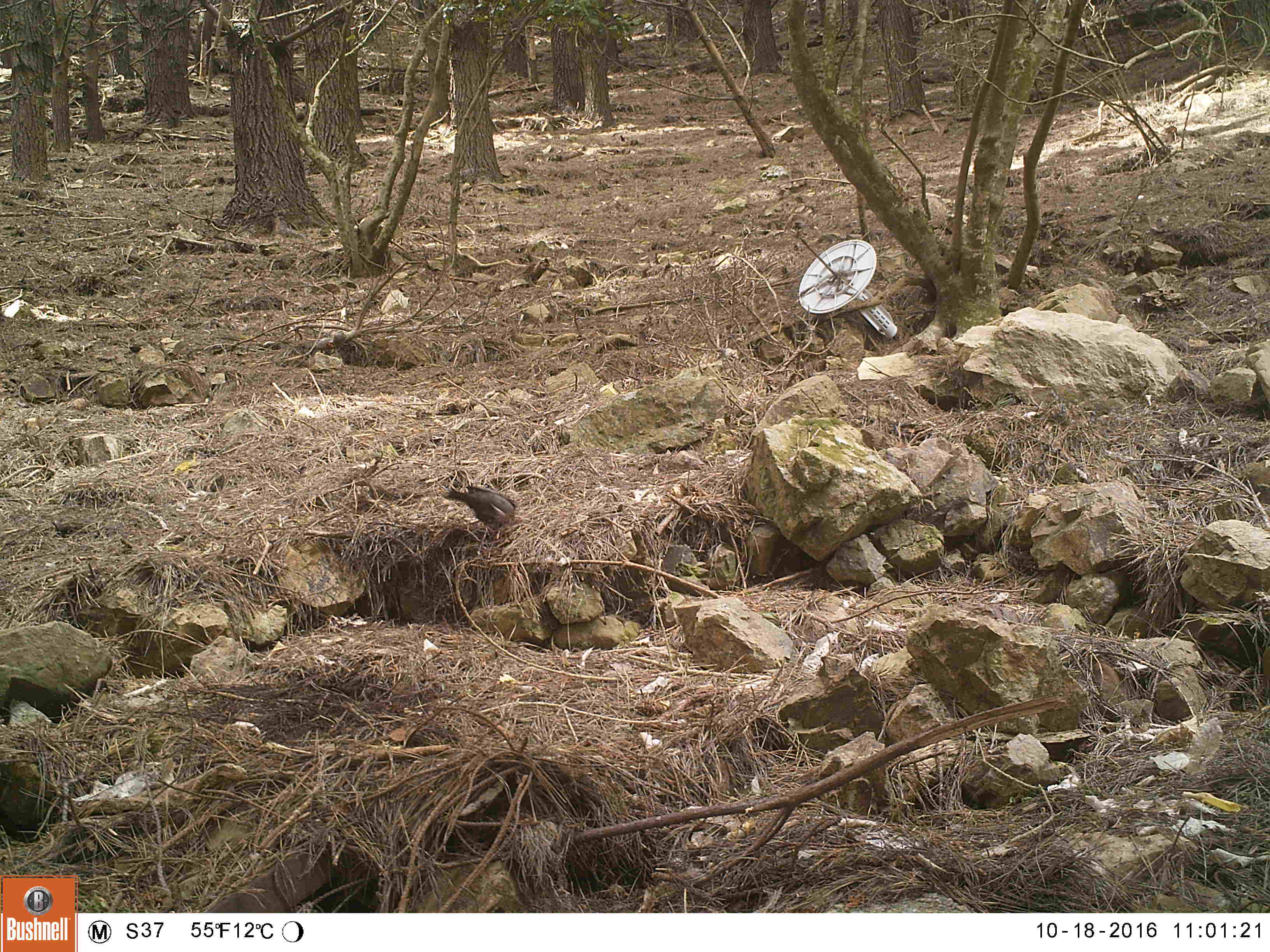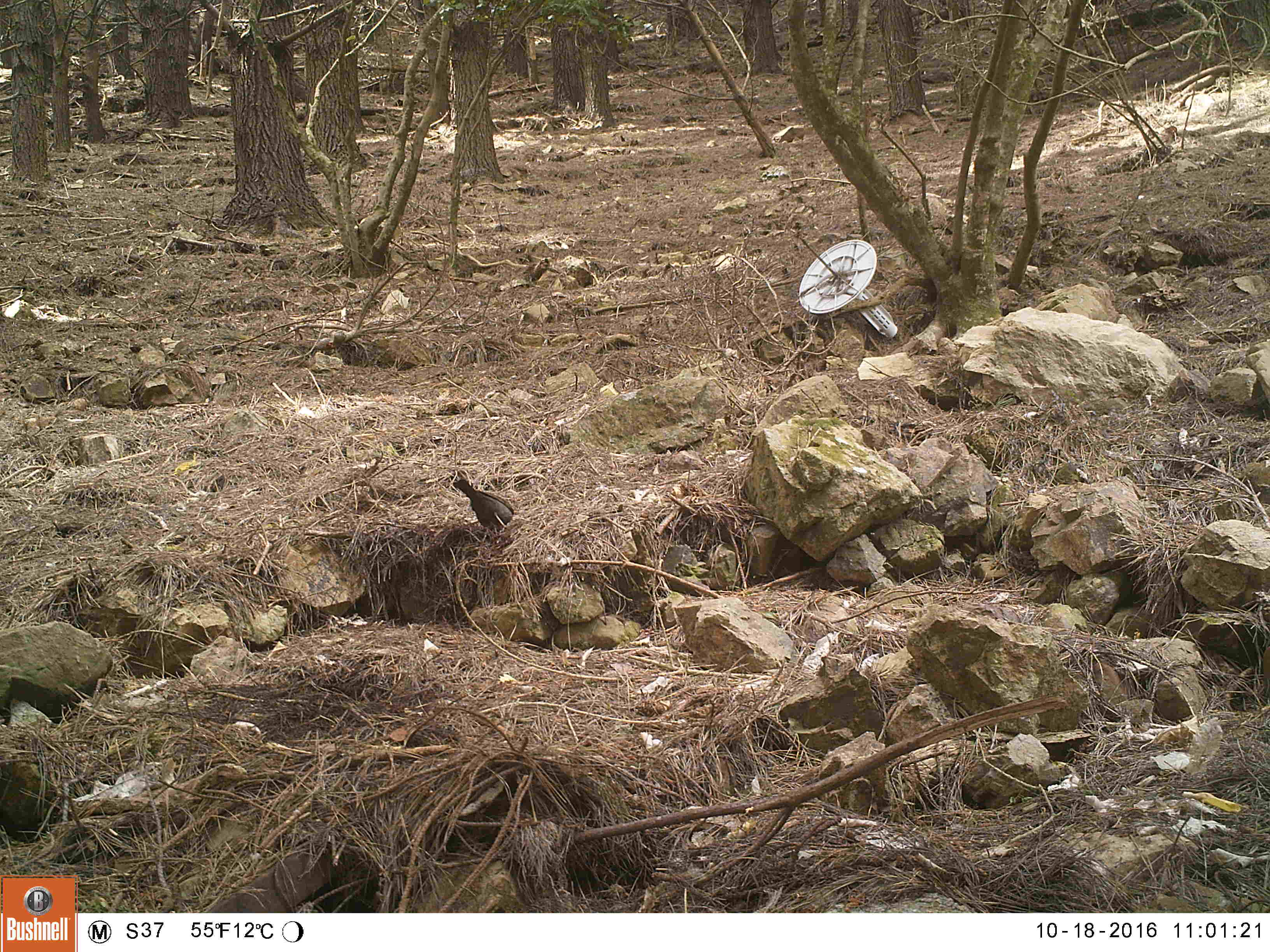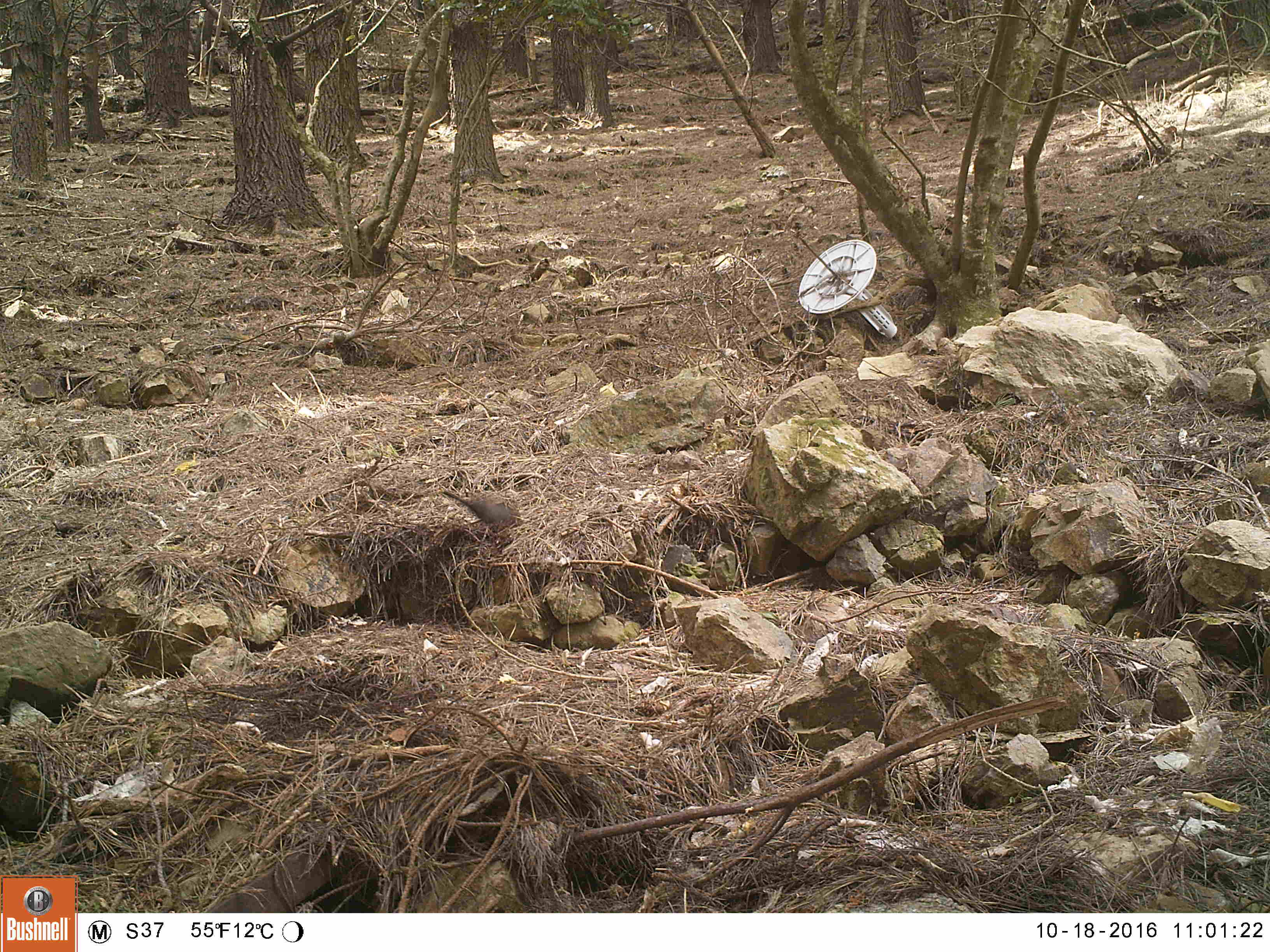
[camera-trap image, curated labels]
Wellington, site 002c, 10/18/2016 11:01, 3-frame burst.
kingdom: Animalia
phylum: Chordata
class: Aves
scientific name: Aves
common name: bird